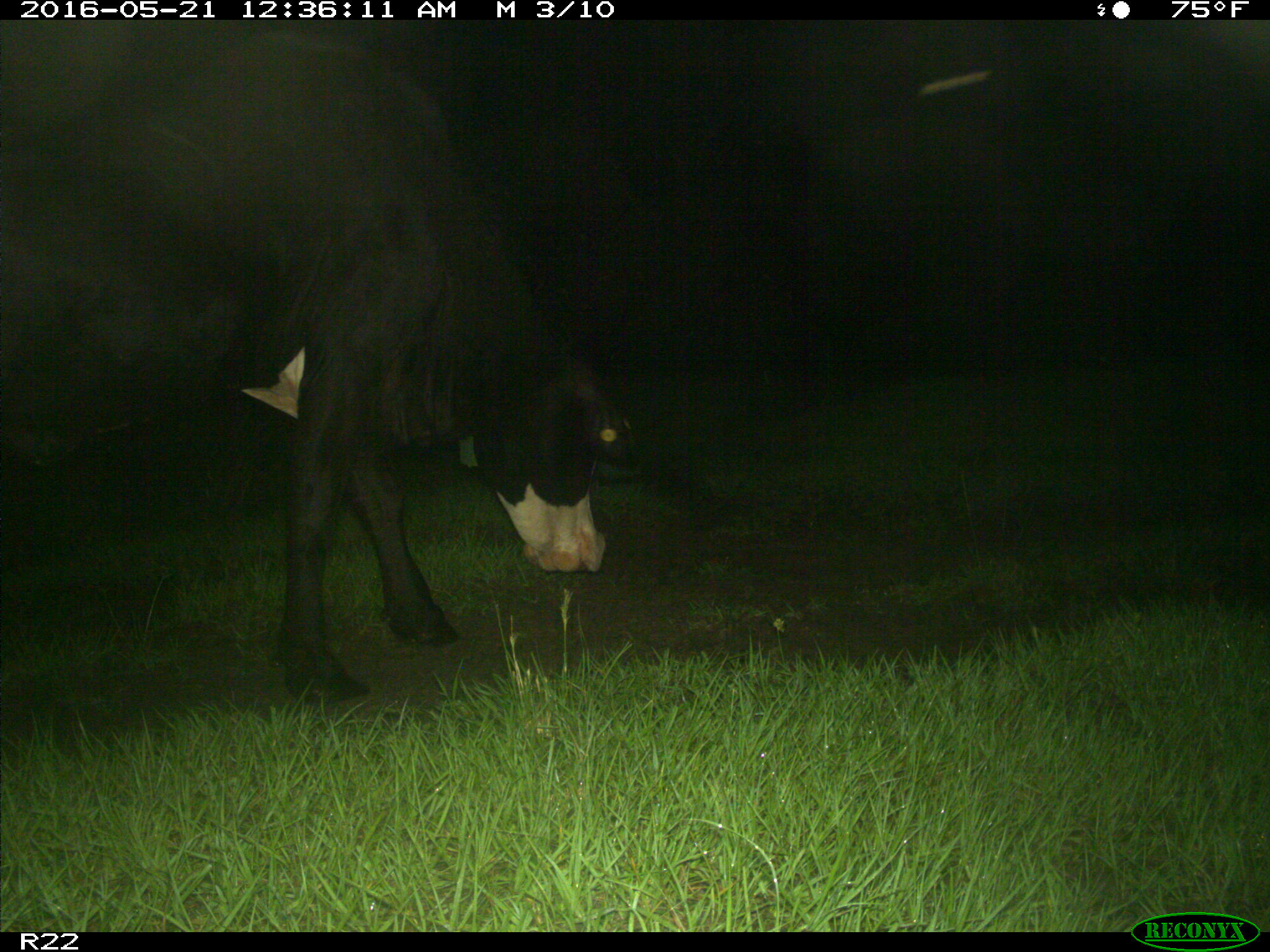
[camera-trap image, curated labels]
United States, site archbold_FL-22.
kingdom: Animalia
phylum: Chordata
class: Mammalia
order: Artiodactyla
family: Bovidae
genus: Bos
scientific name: Bos taurus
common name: domestic cow